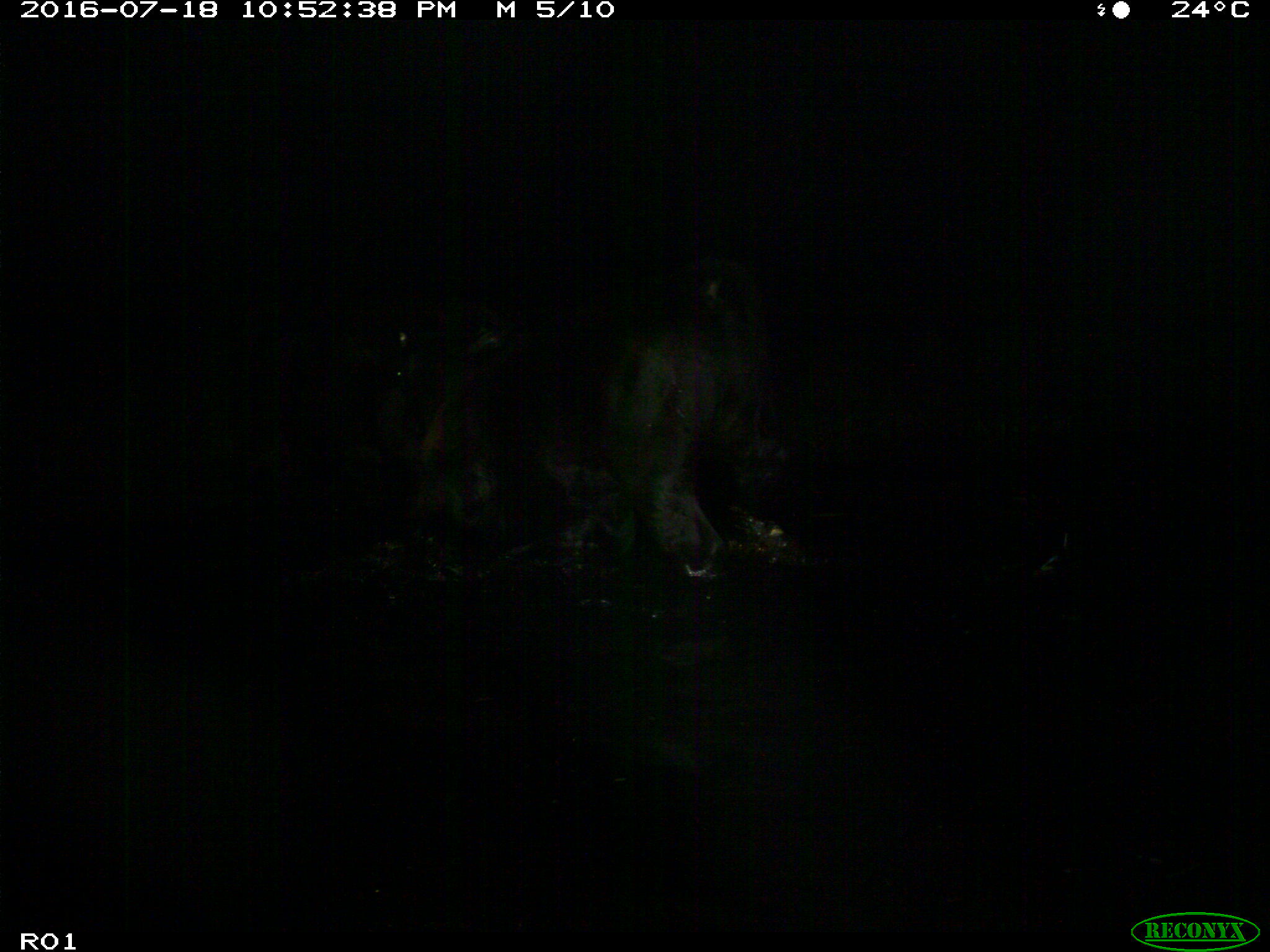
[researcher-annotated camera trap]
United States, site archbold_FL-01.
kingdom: Animalia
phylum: Chordata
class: Mammalia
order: Artiodactyla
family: Bovidae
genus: Bos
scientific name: Bos taurus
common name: domestic cow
Bos taurus (domestic cow).